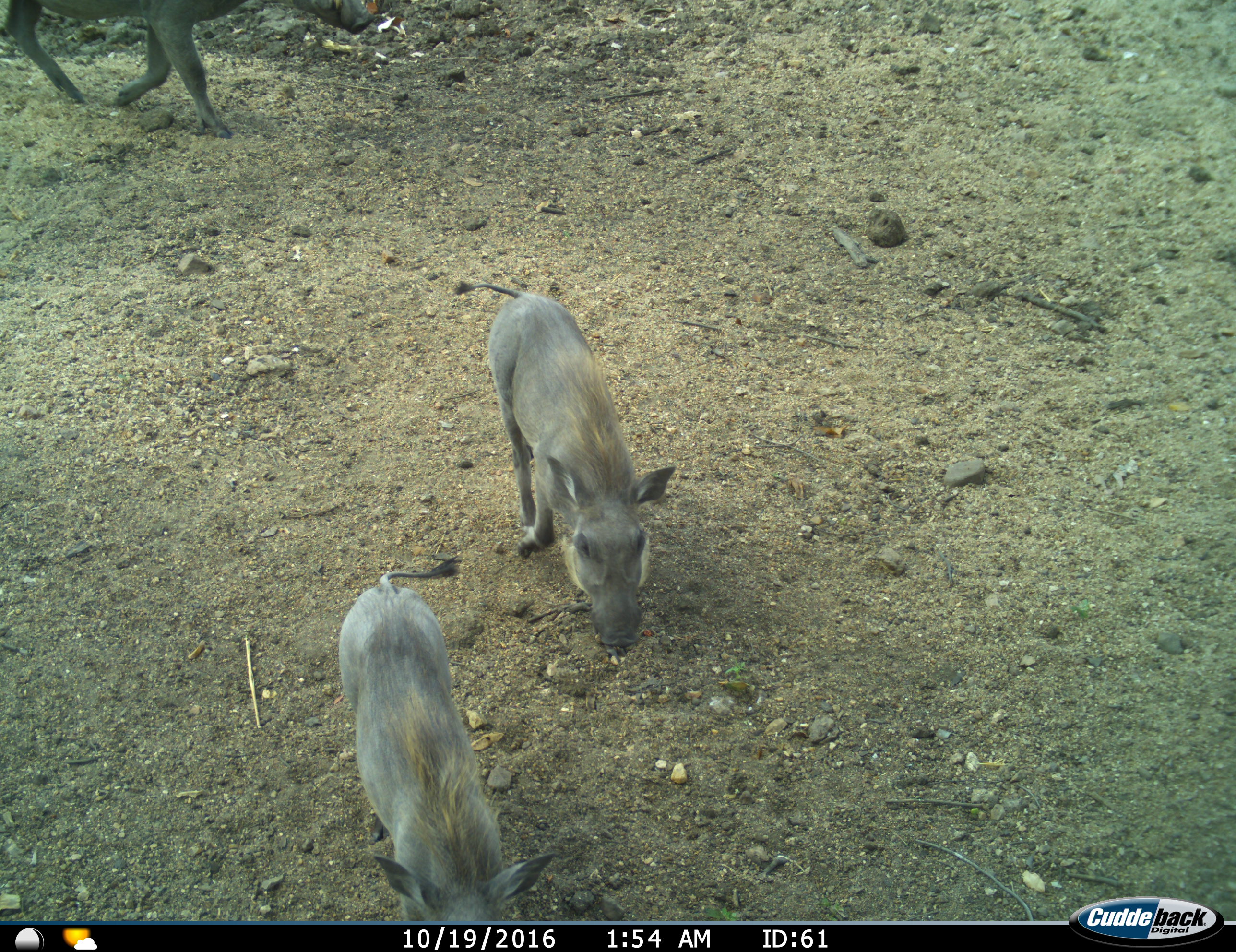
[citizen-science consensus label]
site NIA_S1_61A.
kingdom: Animalia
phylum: Chordata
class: Mammalia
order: Artiodactyla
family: Suidae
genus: Phacochoerus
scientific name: Phacochoerus africanus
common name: warthog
Warthog (Phacochoerus africanus), count 3. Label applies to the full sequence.